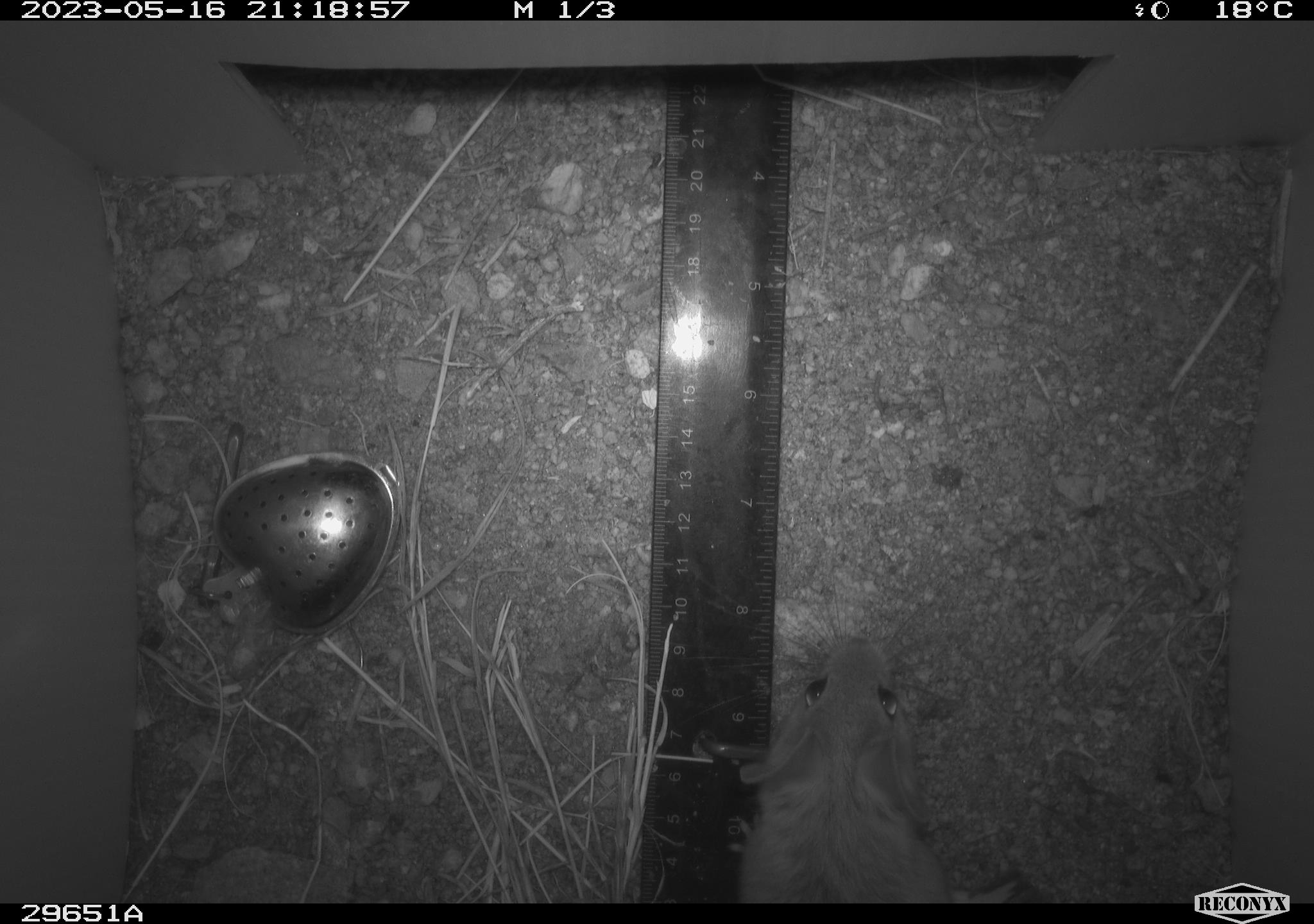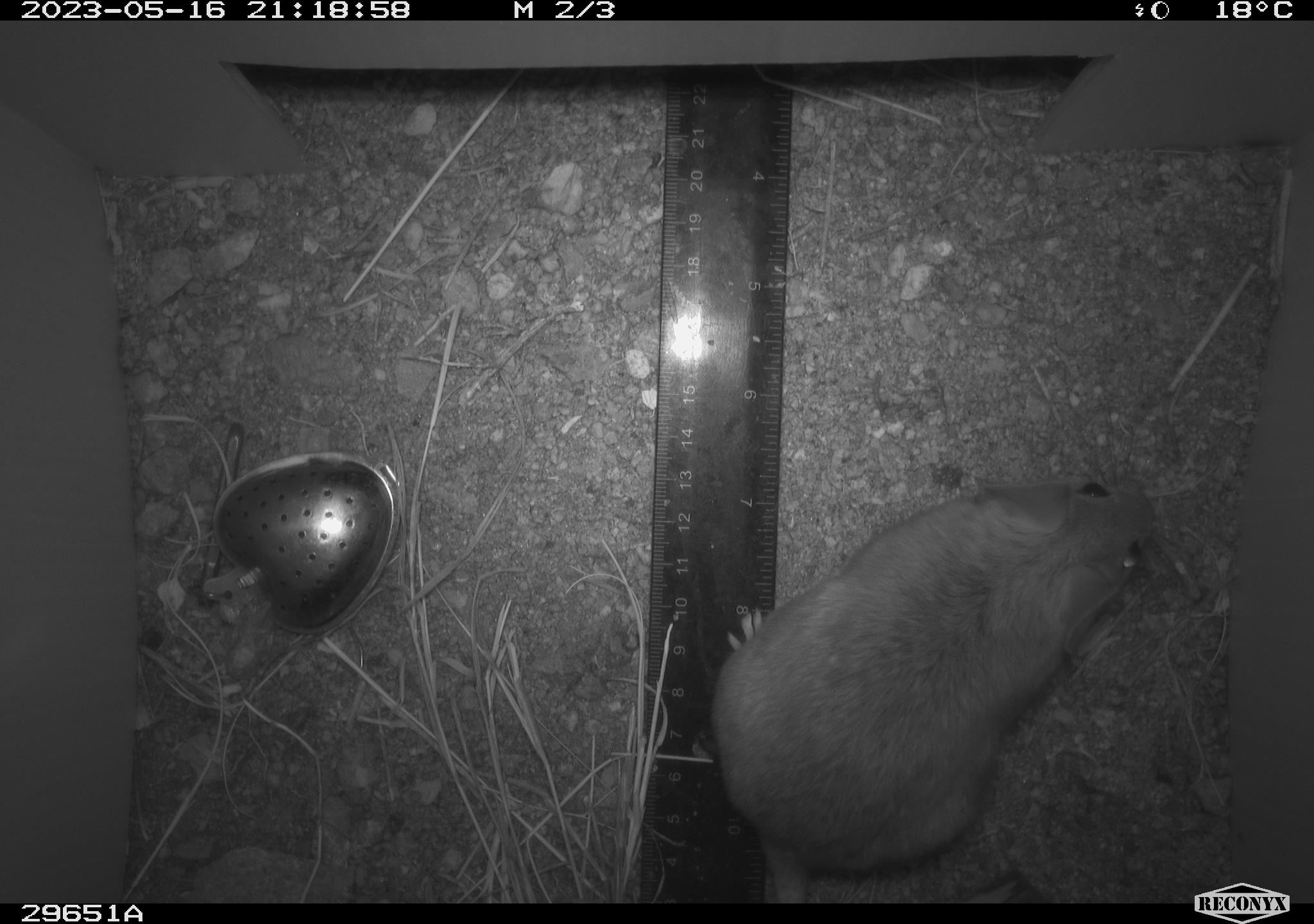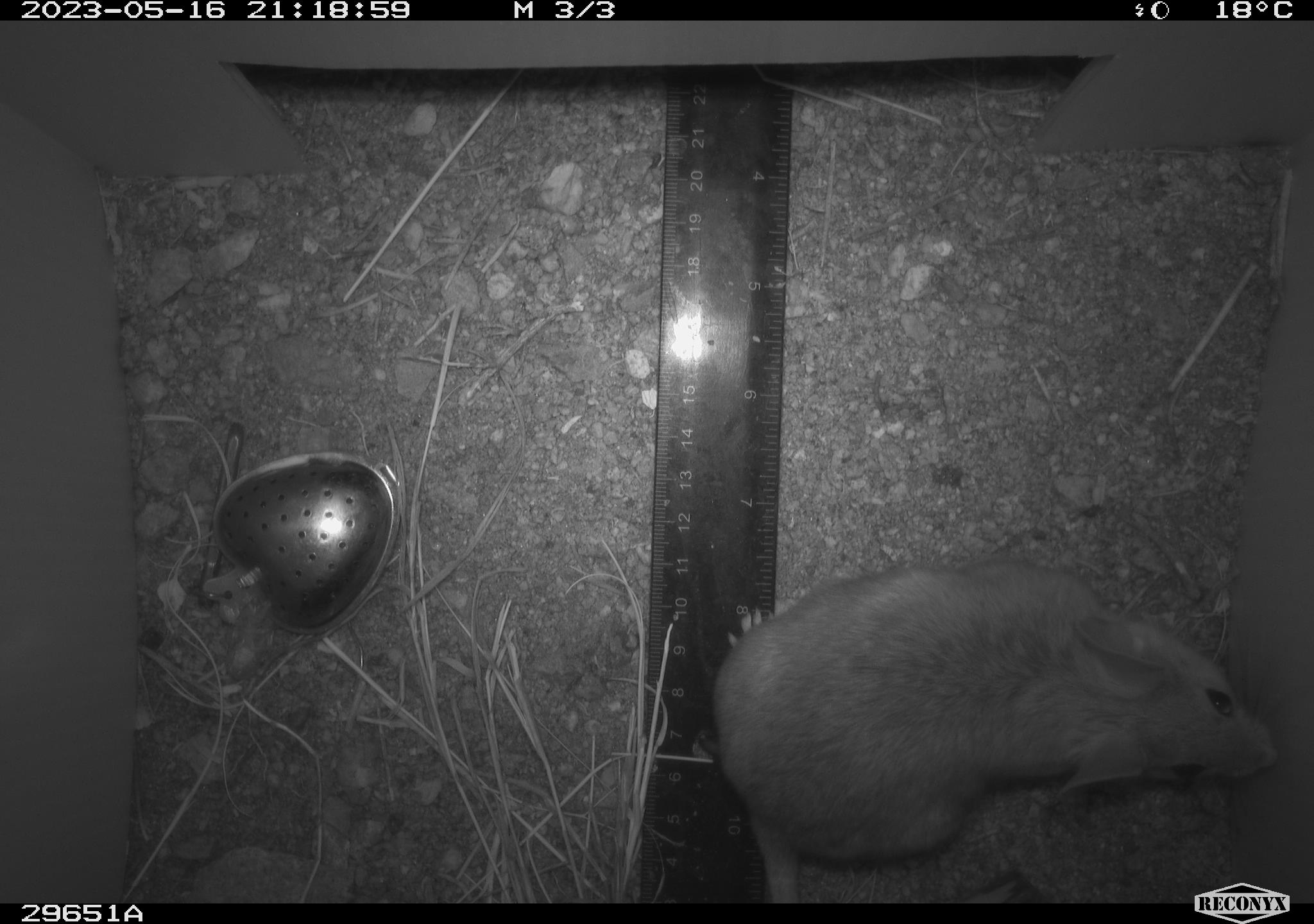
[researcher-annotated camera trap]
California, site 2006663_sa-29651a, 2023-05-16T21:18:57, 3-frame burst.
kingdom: Animalia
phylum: Chordata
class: Mammalia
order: Rodentia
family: Cricetidae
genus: Neotoma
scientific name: Neotoma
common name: pack rat or woodrat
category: neotoma species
Neotoma species (pack rat or woodrat) (Neotoma).